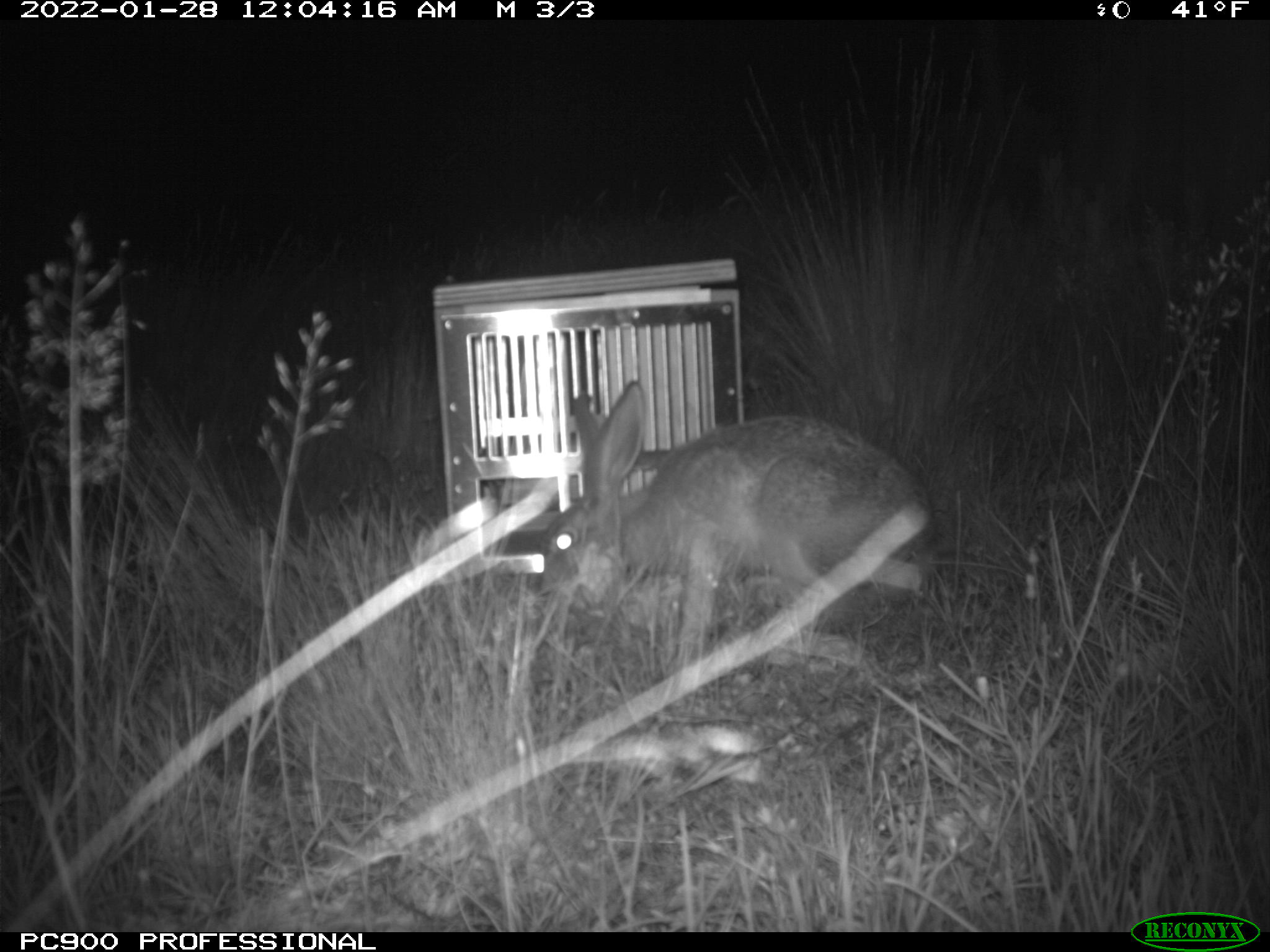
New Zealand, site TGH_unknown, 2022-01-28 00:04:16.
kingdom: Animalia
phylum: Chordata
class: Mammalia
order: Lagomorpha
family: Leporidae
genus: Lepus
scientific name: Lepus europaeus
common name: brown hare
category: hare